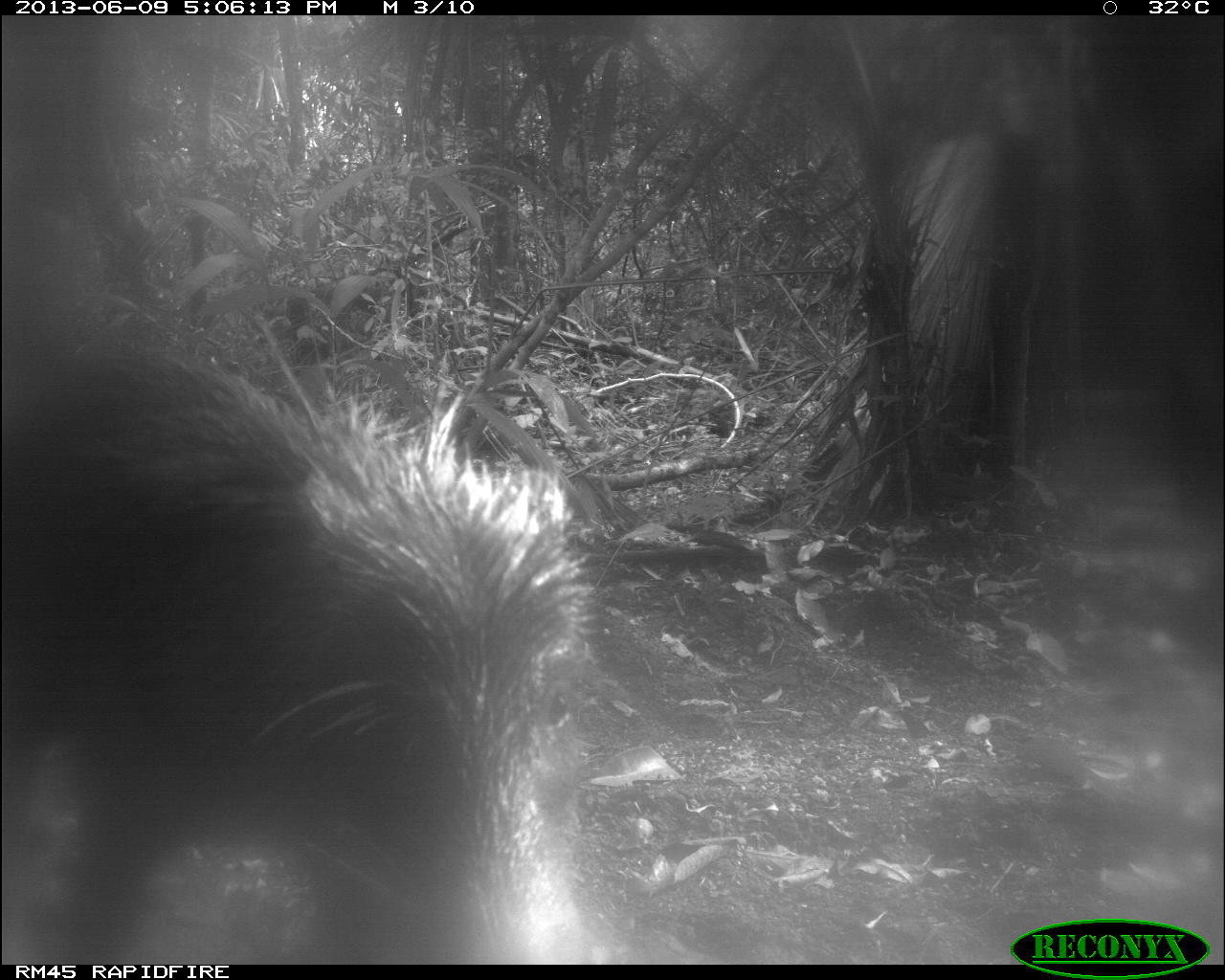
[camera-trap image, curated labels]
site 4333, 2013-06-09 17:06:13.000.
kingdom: Animalia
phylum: Chordata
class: Mammalia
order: Artiodactyla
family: Tayassuidae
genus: Tayassu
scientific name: Tayassu pecari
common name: white-lipped peccary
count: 1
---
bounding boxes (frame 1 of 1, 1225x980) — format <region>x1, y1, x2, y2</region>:
tayassu pecari: <region>0, 343, 594, 963</region>